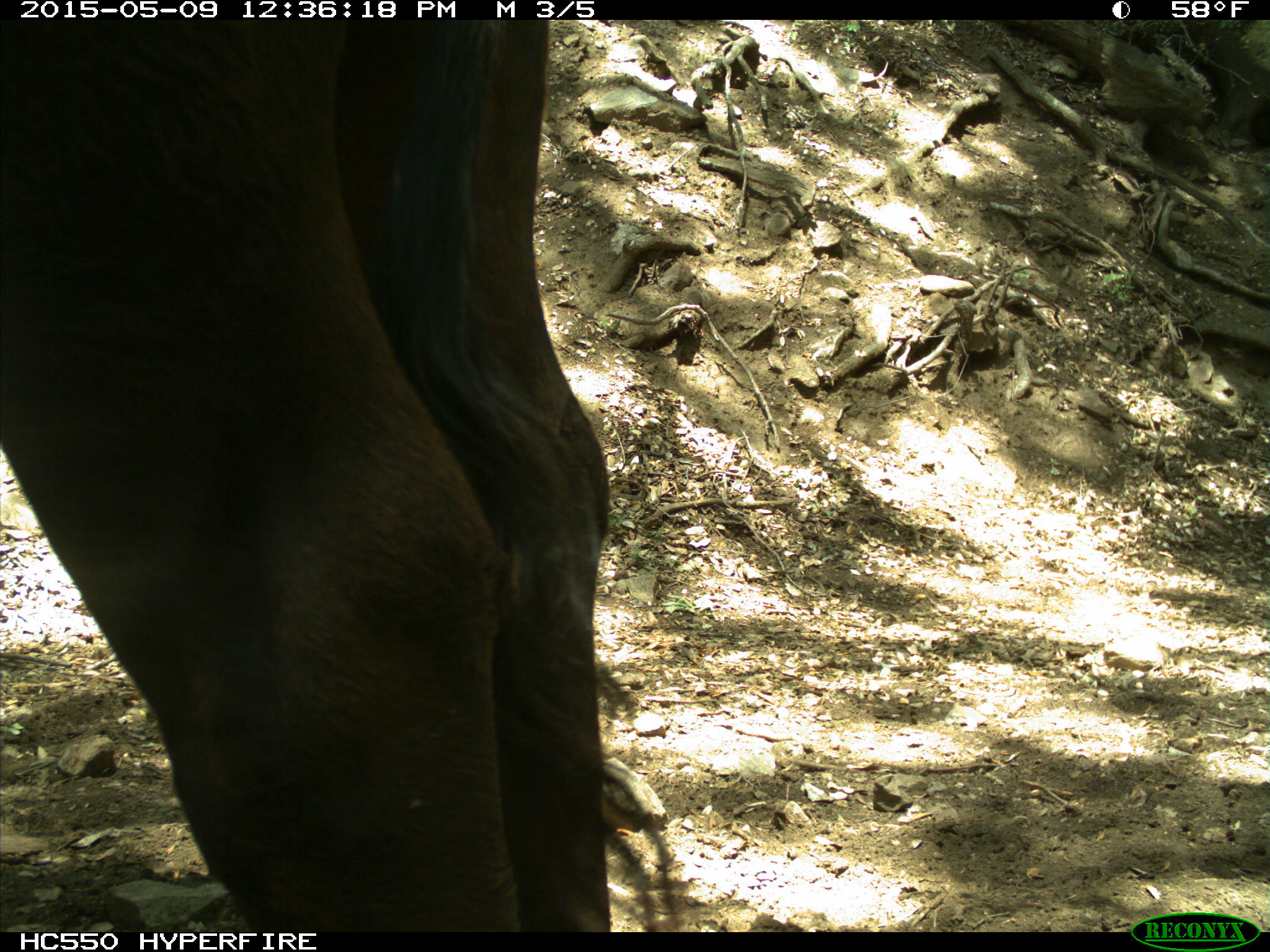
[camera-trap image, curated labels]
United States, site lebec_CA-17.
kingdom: Animalia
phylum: Chordata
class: Mammalia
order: Artiodactyla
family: Bovidae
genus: Bos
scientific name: Bos taurus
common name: domestic cow